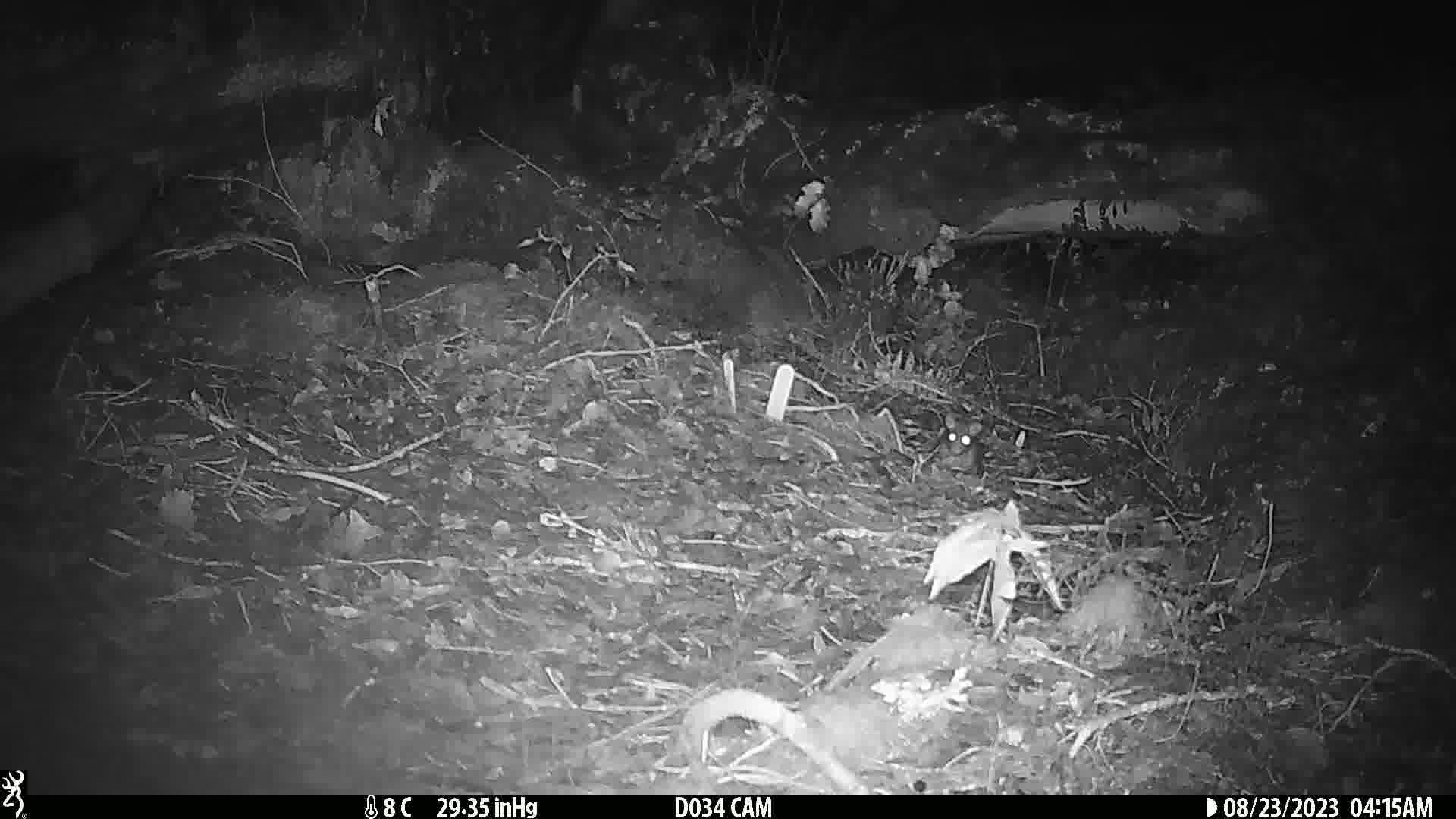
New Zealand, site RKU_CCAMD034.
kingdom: Animalia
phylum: Chordata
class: Mammalia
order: Rodentia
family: Muridae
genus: Rattus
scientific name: Rattus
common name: rat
Rat (Rattus).